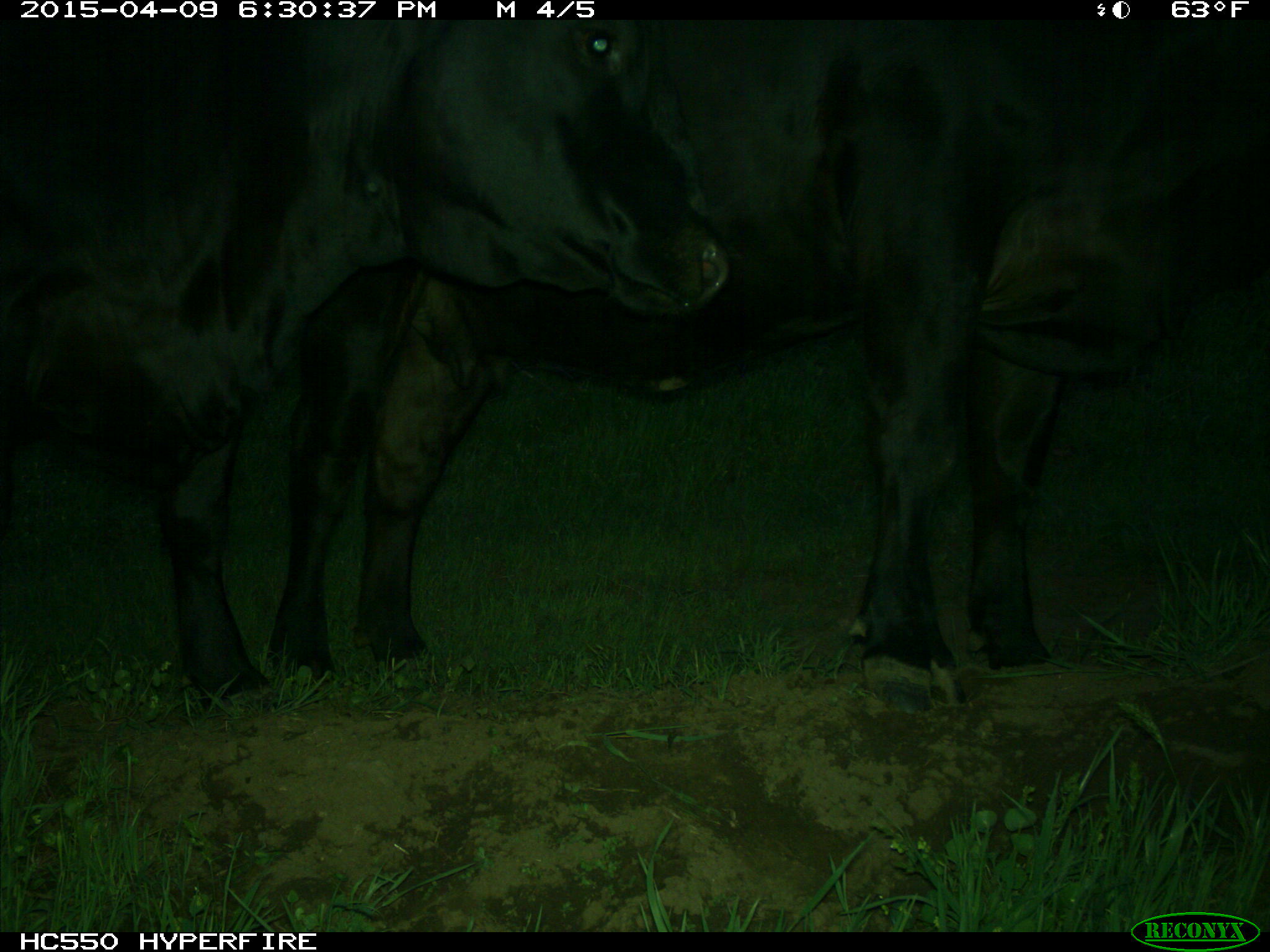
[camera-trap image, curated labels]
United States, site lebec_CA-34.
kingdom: Animalia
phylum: Chordata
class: Mammalia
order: Artiodactyla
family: Bovidae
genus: Bos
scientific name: Bos taurus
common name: domestic cow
Bos taurus (domestic cow).